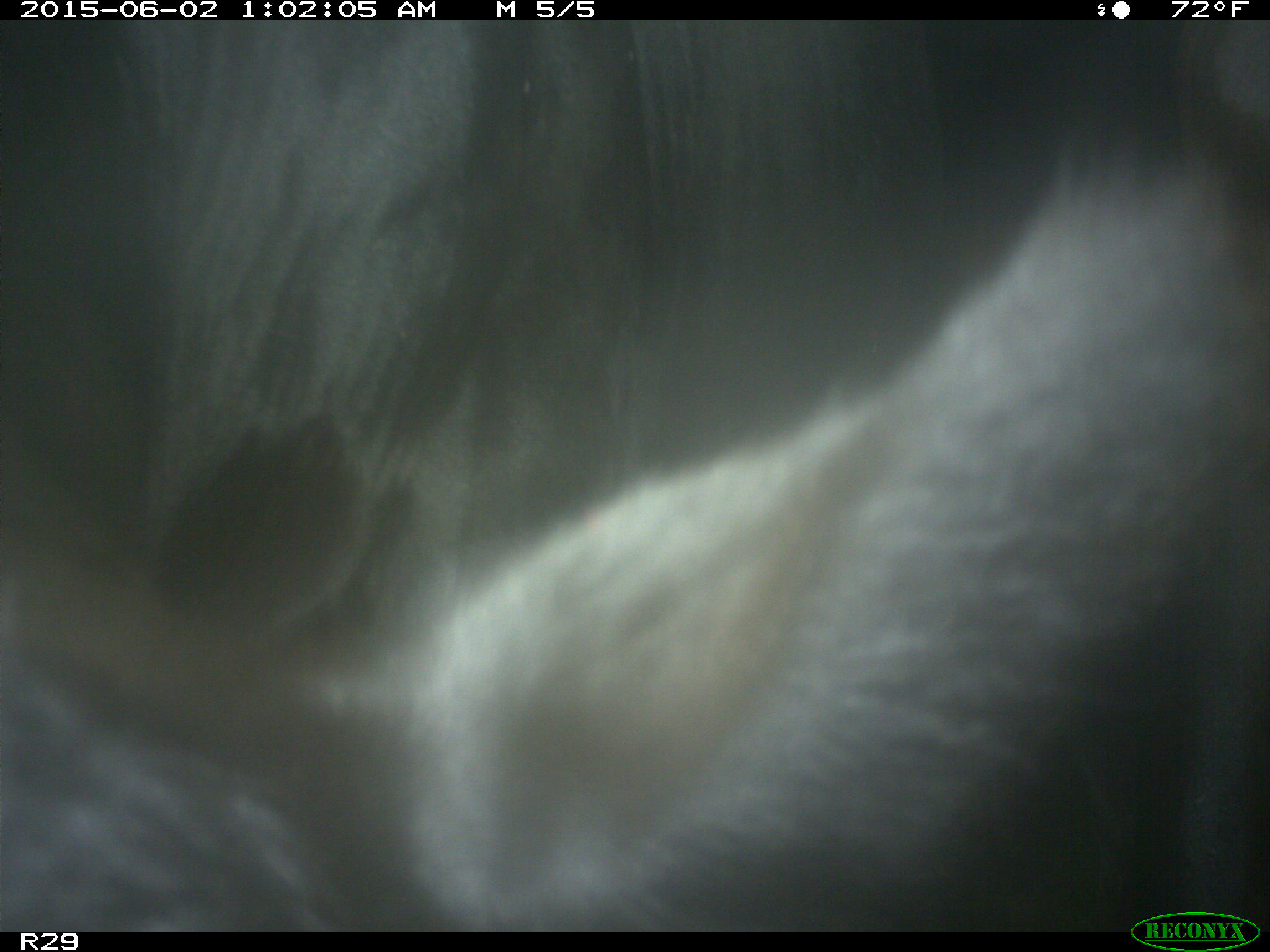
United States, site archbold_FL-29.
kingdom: Animalia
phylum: Chordata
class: Mammalia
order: Artiodactyla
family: Bovidae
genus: Bos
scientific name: Bos taurus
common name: domestic cow